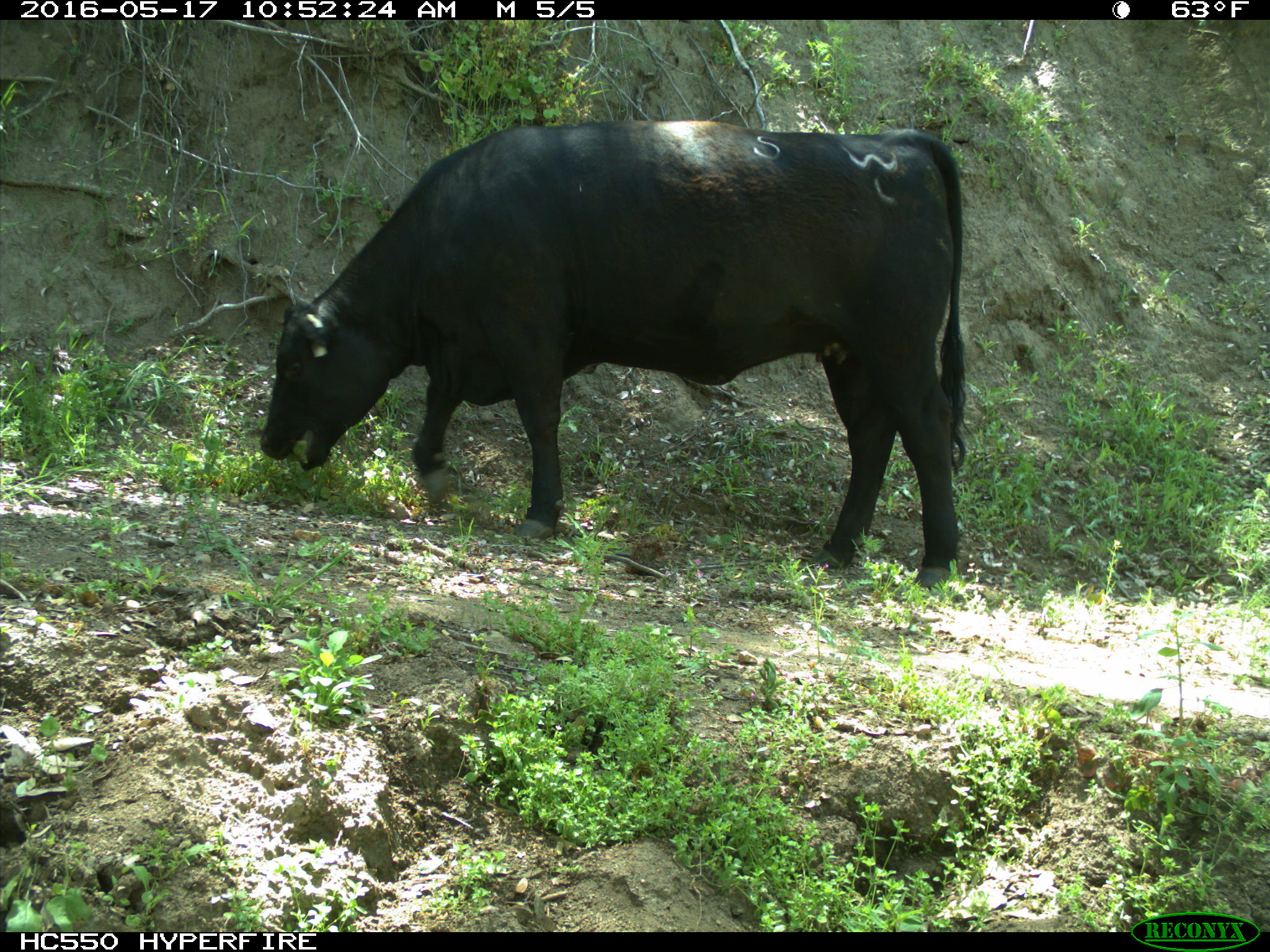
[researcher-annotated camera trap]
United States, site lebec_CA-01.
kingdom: Animalia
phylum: Chordata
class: Mammalia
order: Artiodactyla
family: Bovidae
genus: Bos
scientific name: Bos taurus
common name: domestic cow